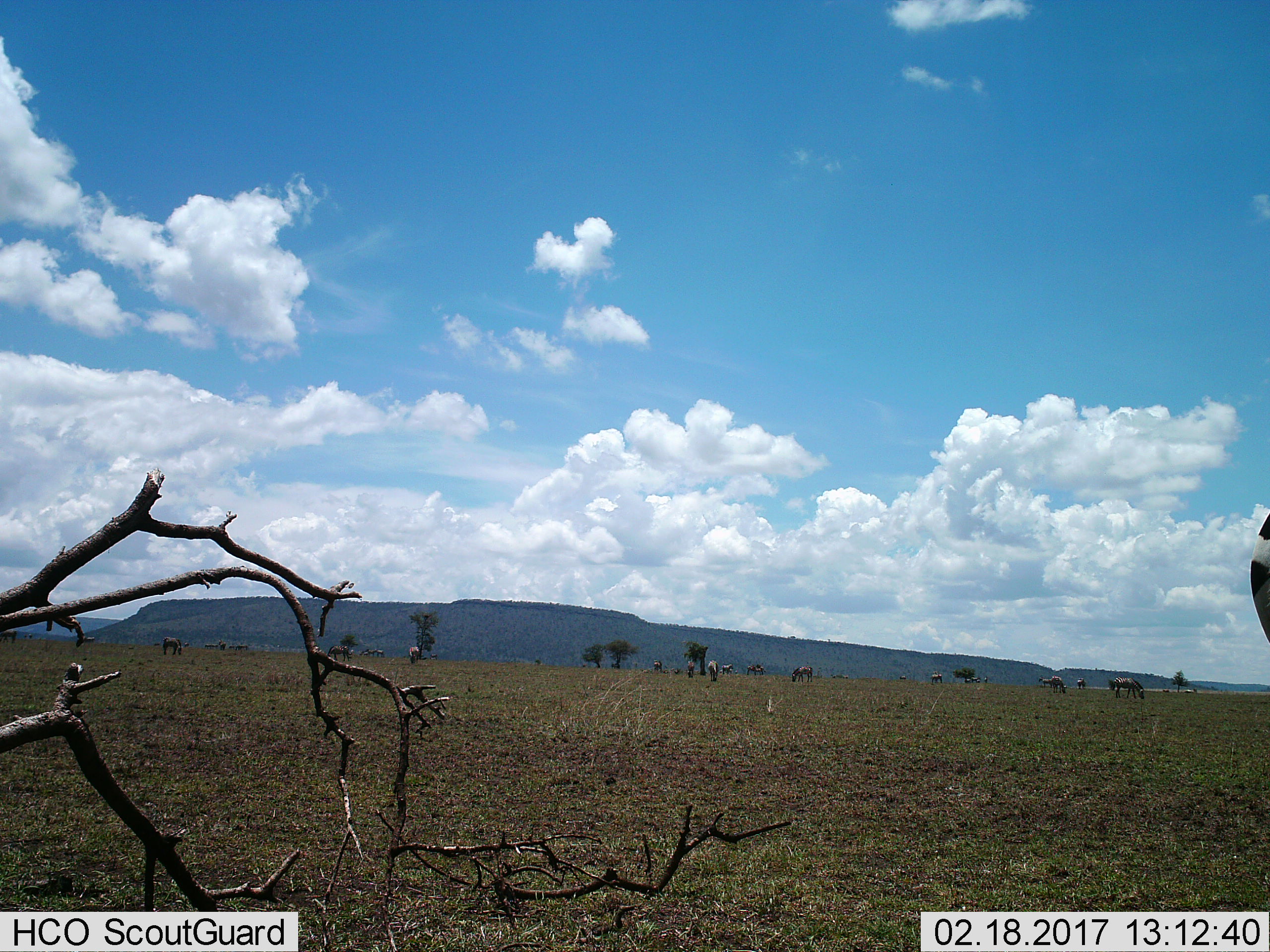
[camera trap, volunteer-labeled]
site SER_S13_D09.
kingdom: Animalia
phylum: Chordata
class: Mammalia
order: Perissodactyla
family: Equidae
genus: Equus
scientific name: Equus quagga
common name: plains zebra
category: zebraplains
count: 11-50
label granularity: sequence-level